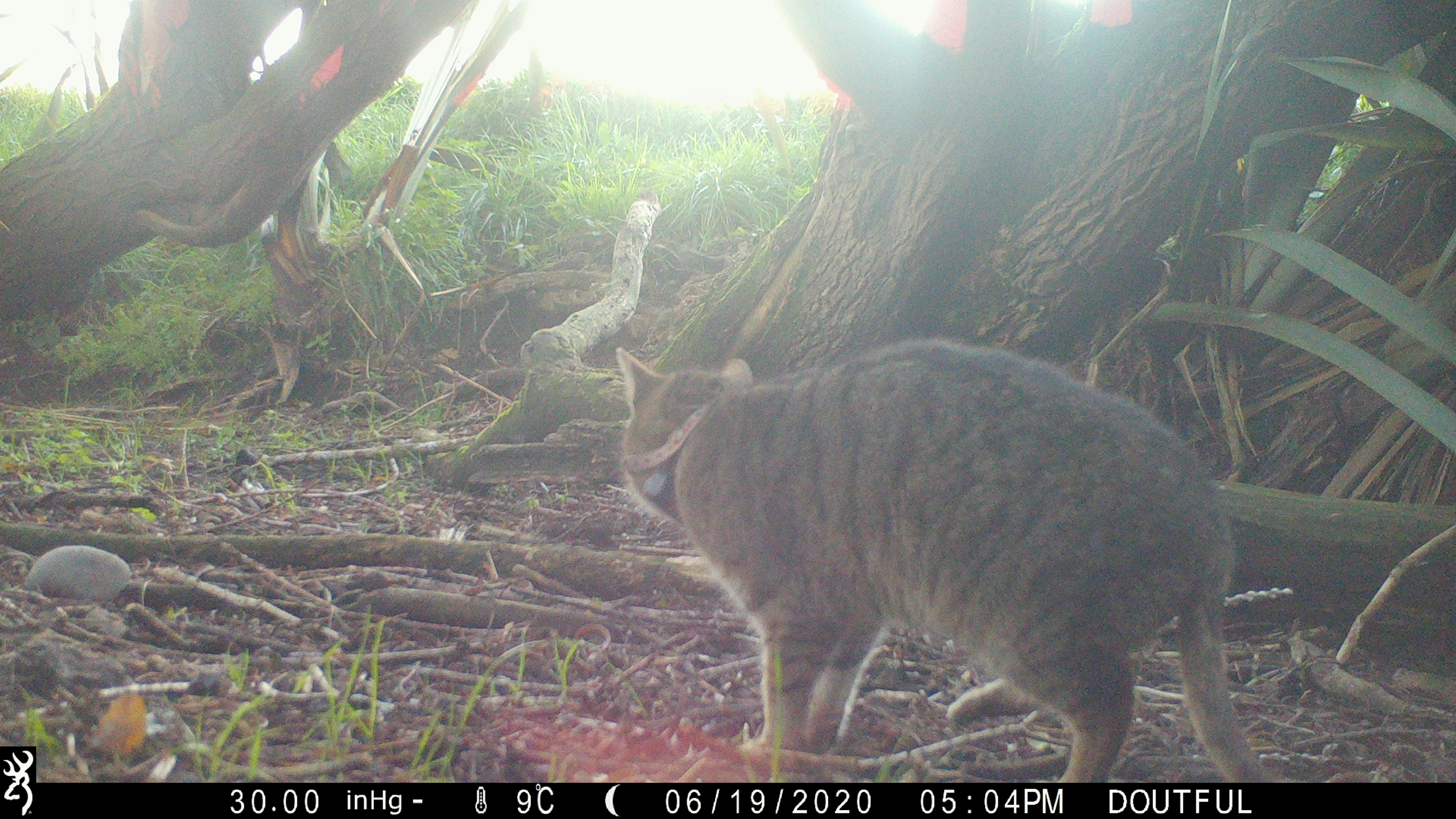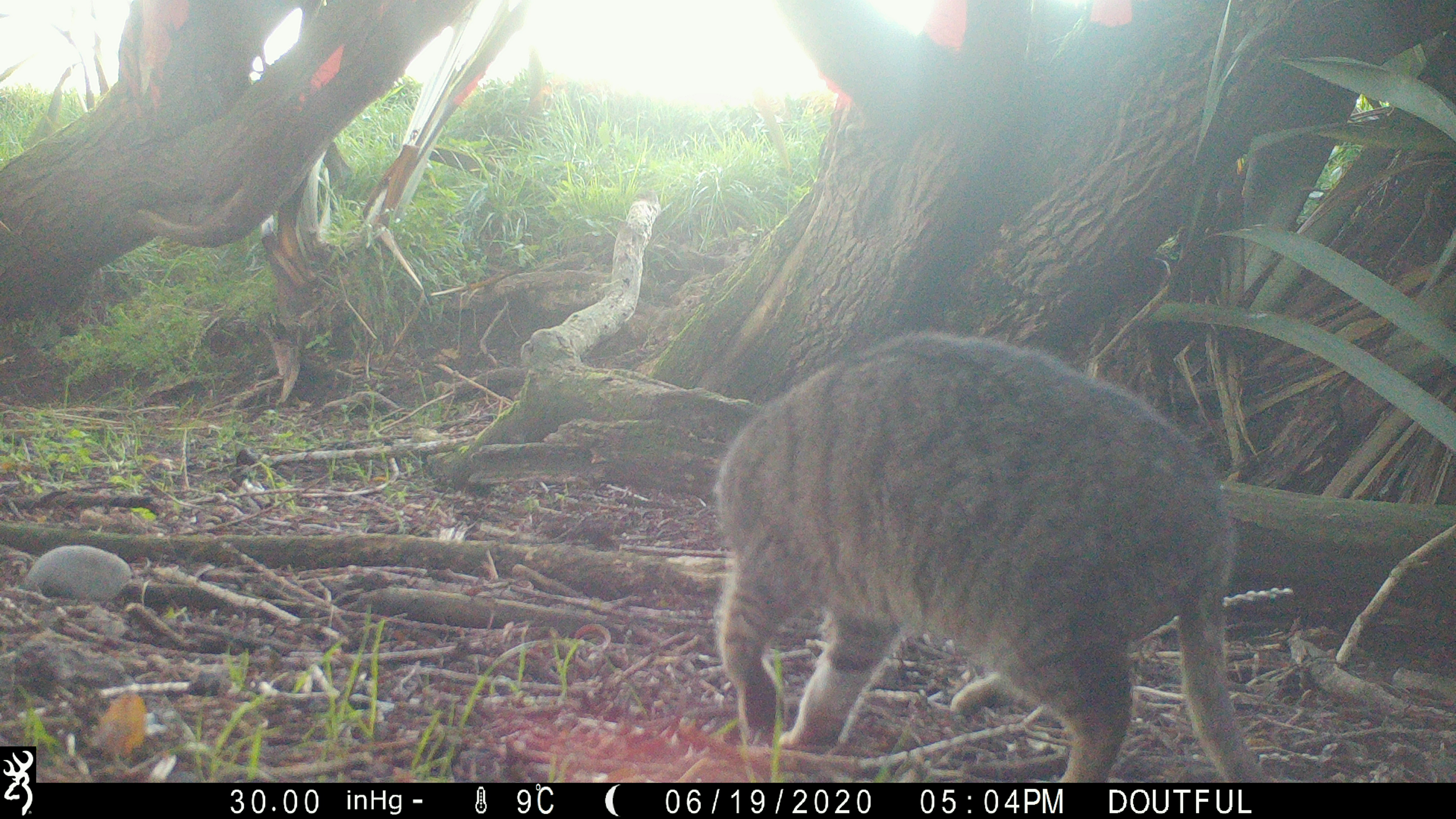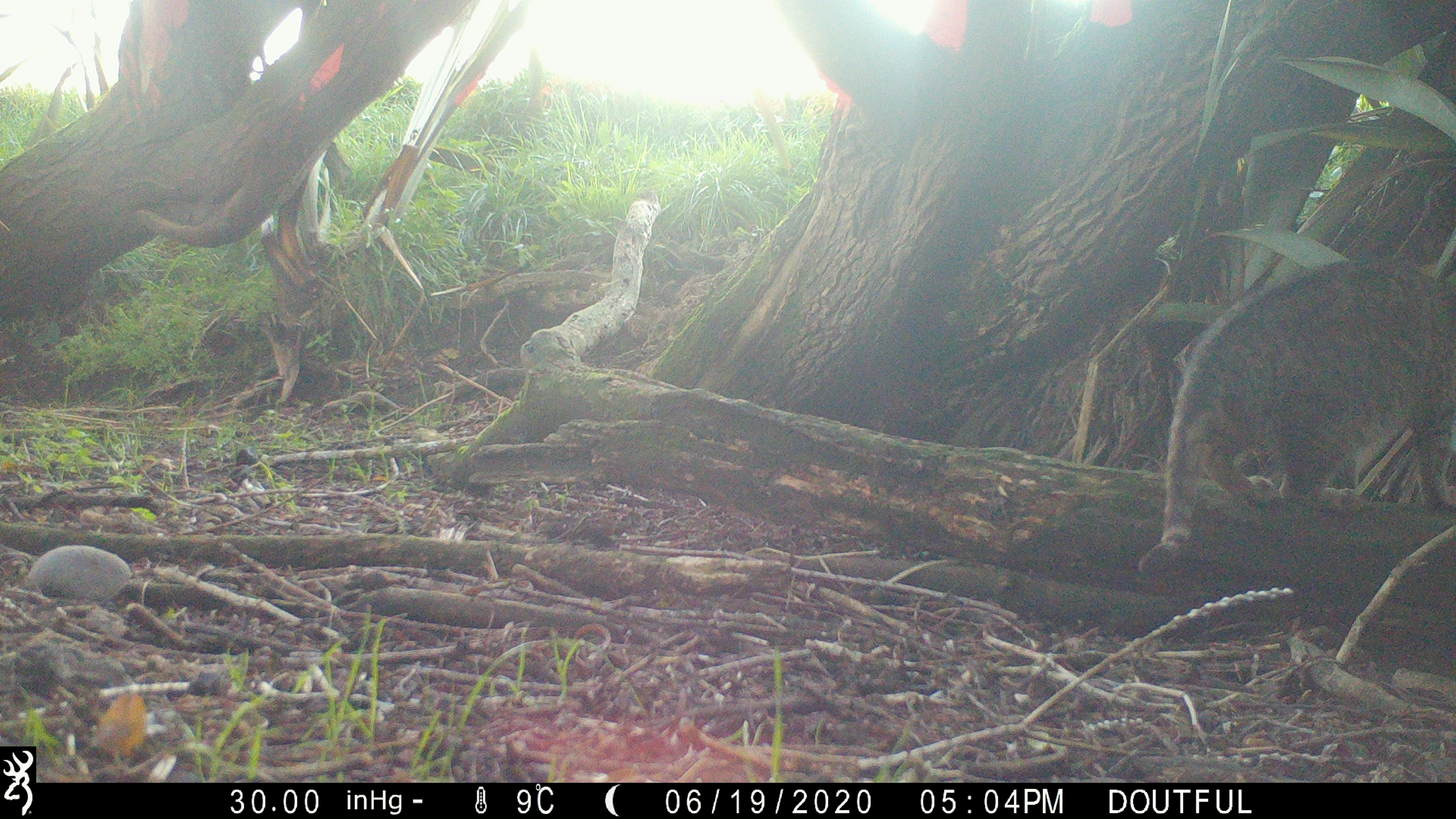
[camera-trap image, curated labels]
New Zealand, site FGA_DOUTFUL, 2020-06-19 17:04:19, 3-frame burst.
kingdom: Animalia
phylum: Chordata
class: Mammalia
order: Carnivora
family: Felidae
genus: Felis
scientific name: Felis catus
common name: domestic cat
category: cat